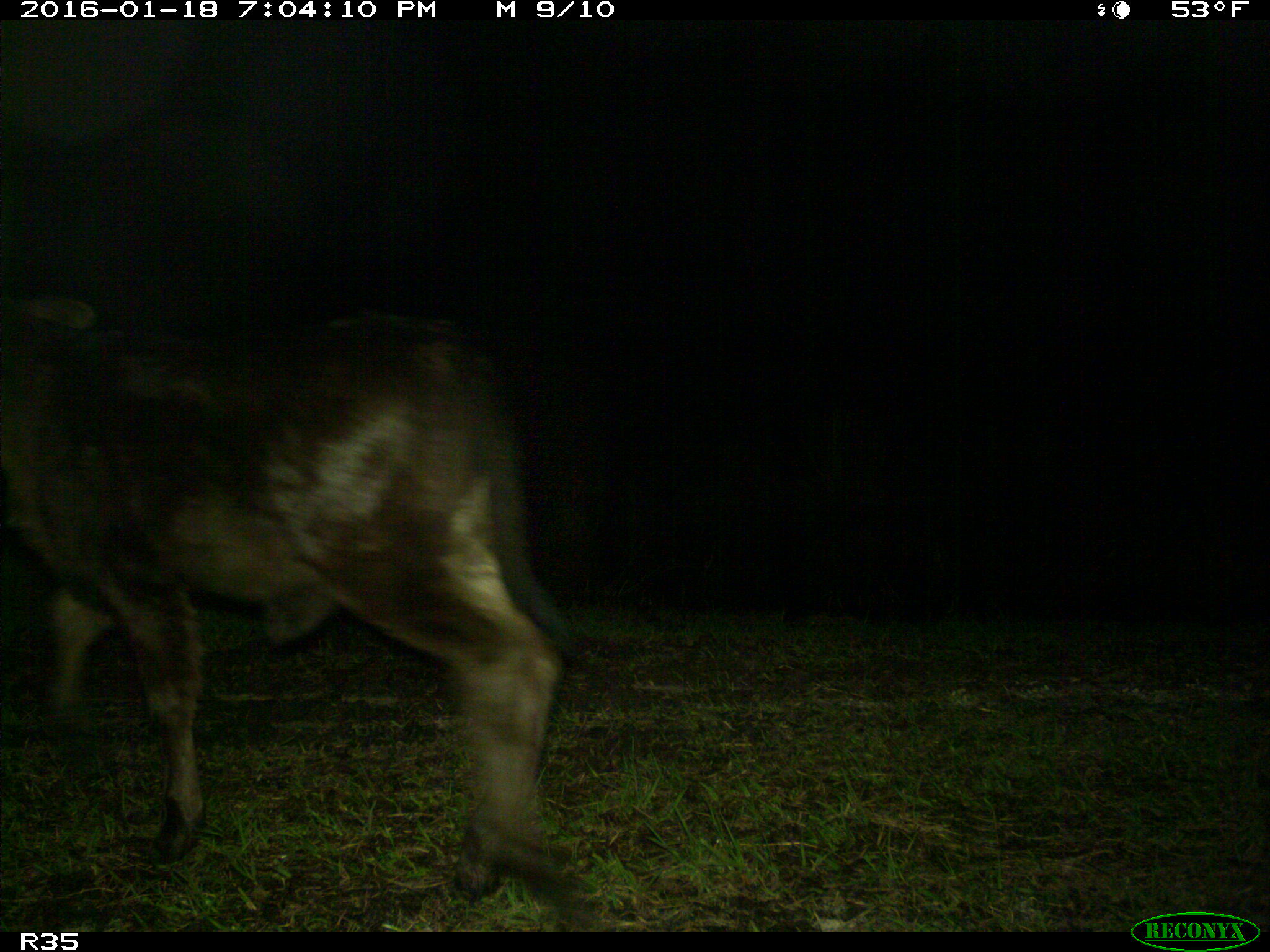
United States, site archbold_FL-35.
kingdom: Animalia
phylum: Chordata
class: Mammalia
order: Artiodactyla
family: Bovidae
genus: Bos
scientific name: Bos taurus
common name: domestic cow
Bos taurus (domestic cow).